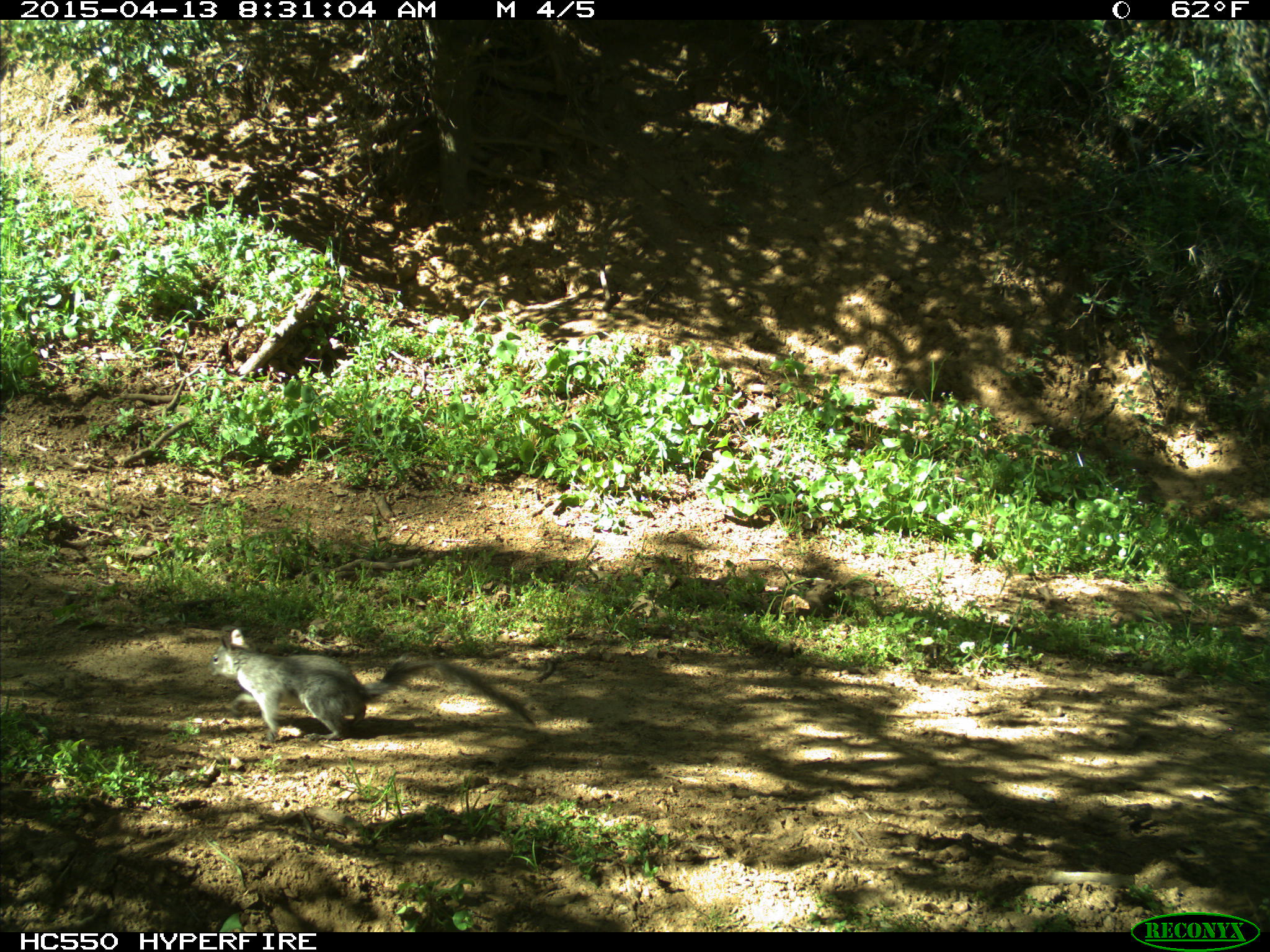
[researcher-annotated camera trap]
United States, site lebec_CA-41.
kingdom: Animalia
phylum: Chordata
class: Mammalia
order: Rodentia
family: Sciuridae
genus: Sciurus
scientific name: Sciurus carolinensis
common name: eastern gray squirrel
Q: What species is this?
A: Sciurus carolinensis (eastern gray squirrel).